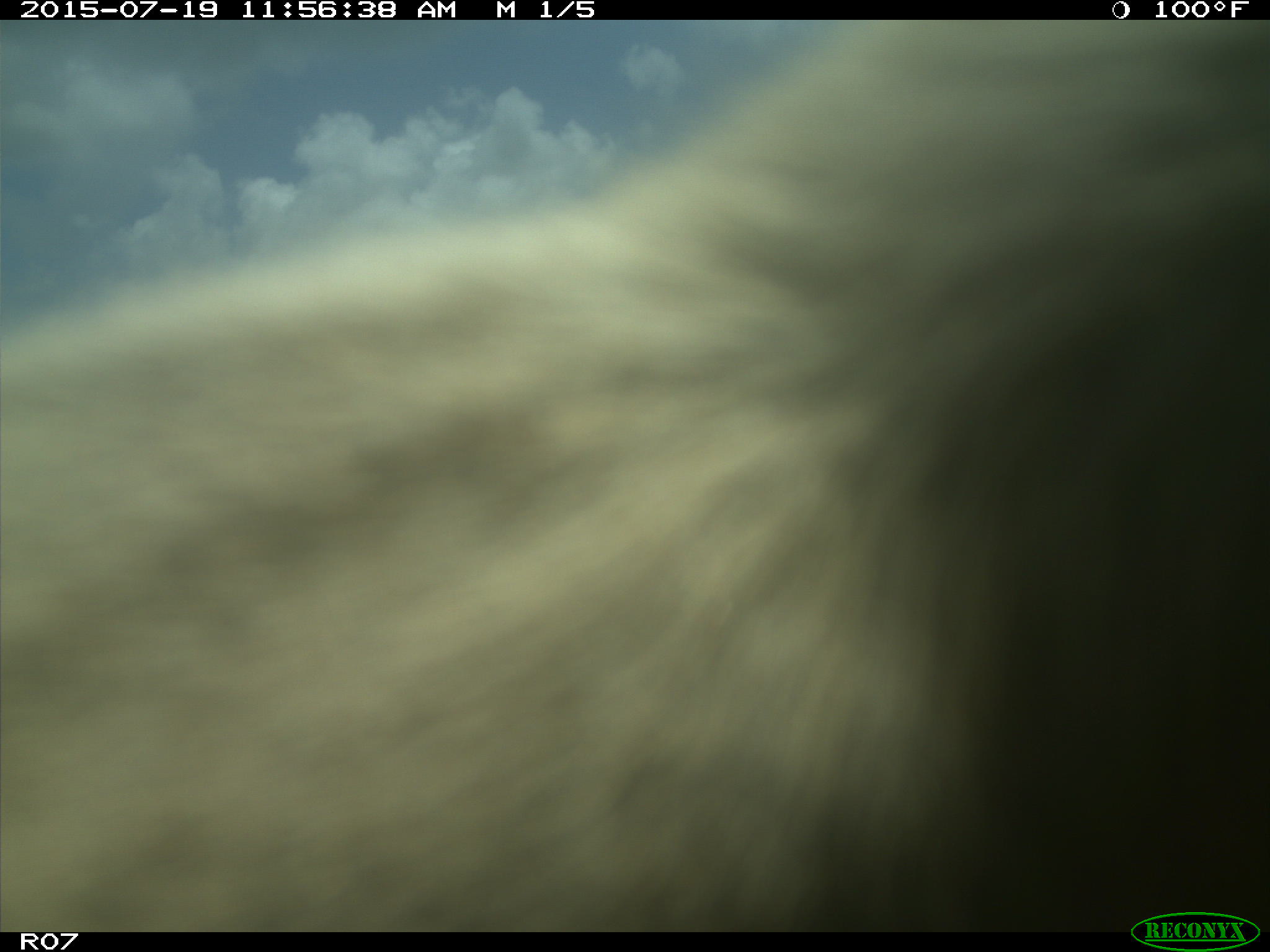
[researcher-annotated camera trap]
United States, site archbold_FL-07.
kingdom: Animalia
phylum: Chordata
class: Mammalia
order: Artiodactyla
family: Bovidae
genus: Bos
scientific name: Bos taurus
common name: domestic cow